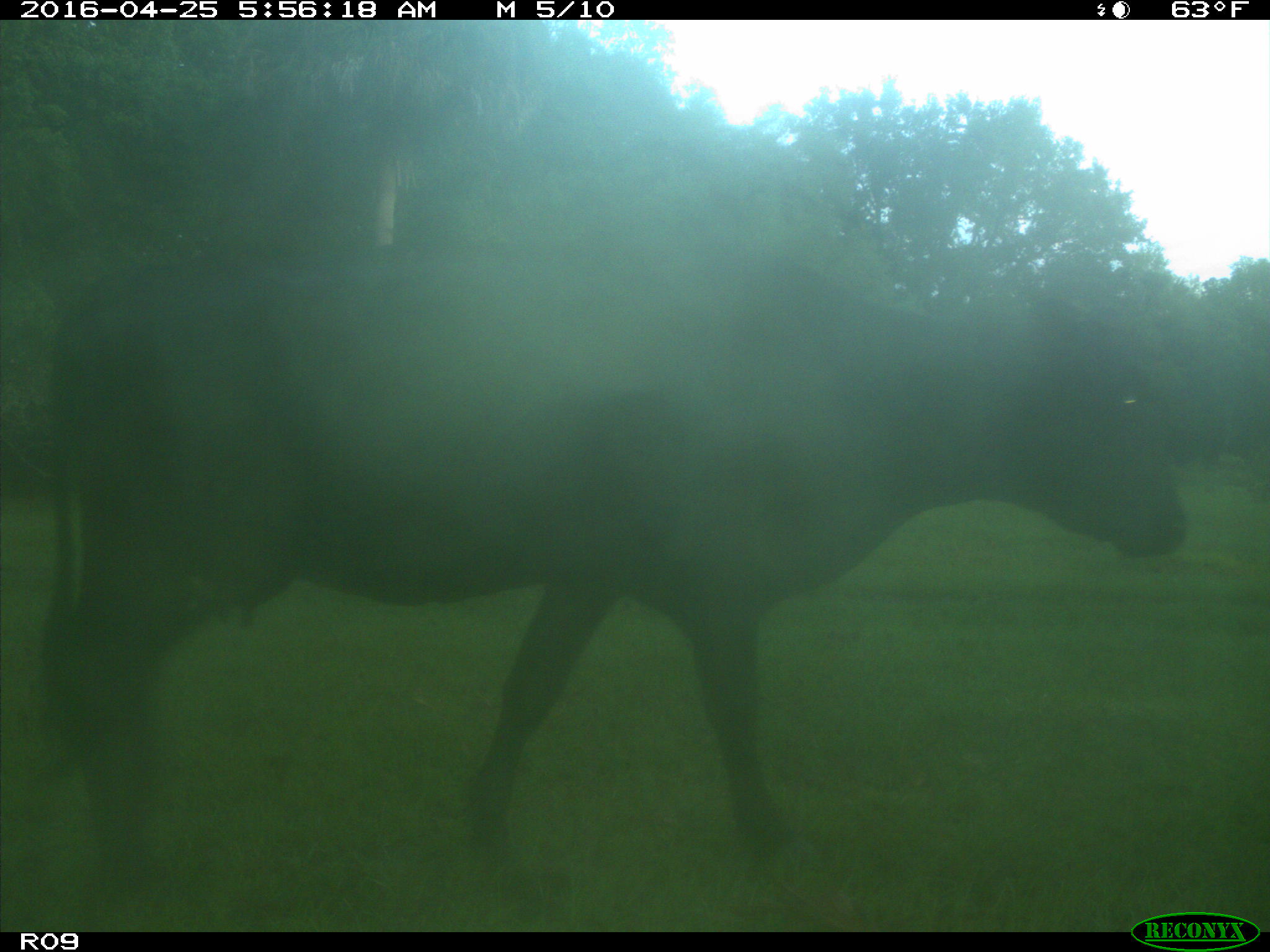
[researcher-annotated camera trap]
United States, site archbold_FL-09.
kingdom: Animalia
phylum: Chordata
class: Mammalia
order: Artiodactyla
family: Bovidae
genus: Bos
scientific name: Bos taurus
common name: domestic cow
Bos taurus (domestic cow).